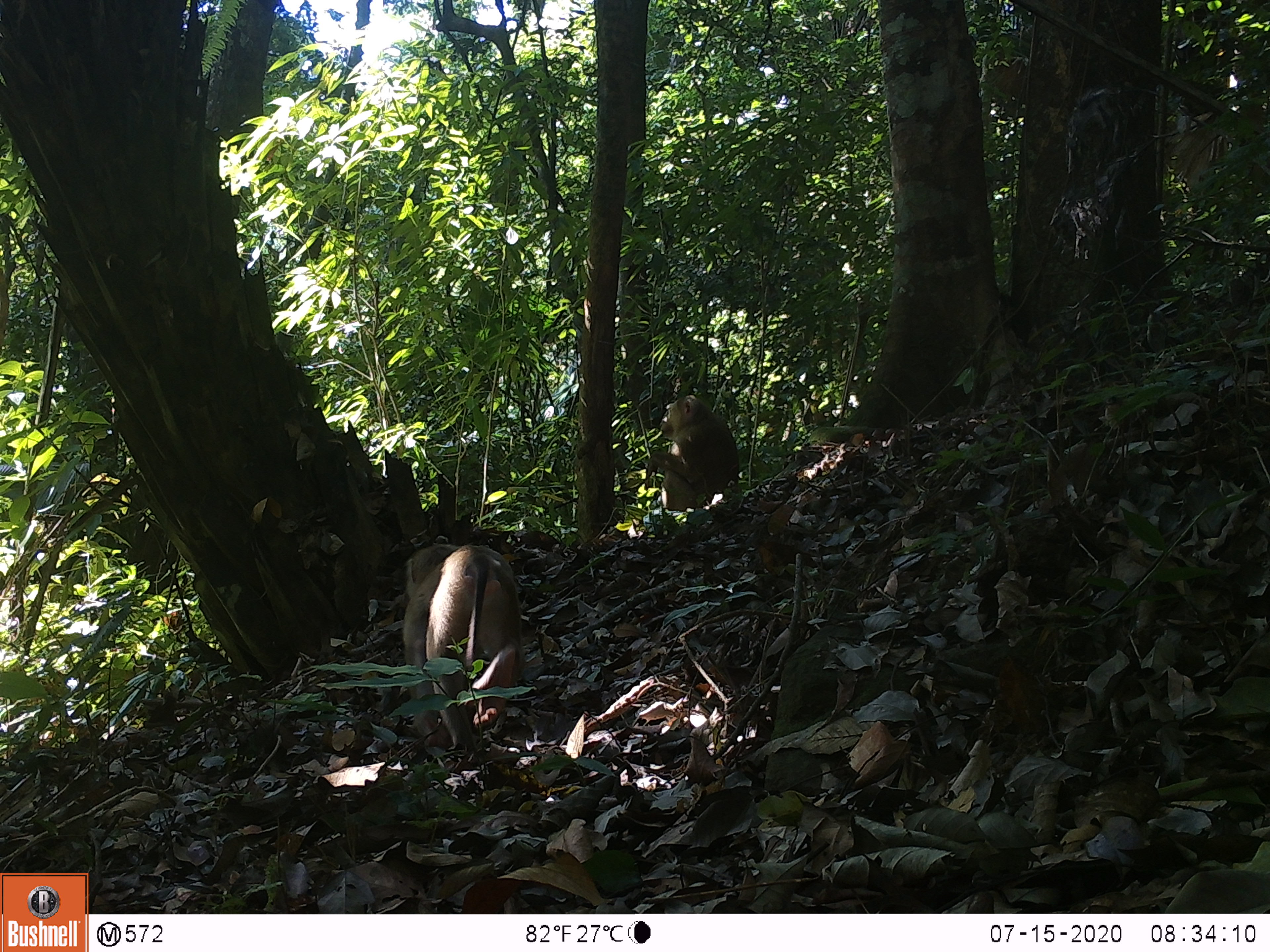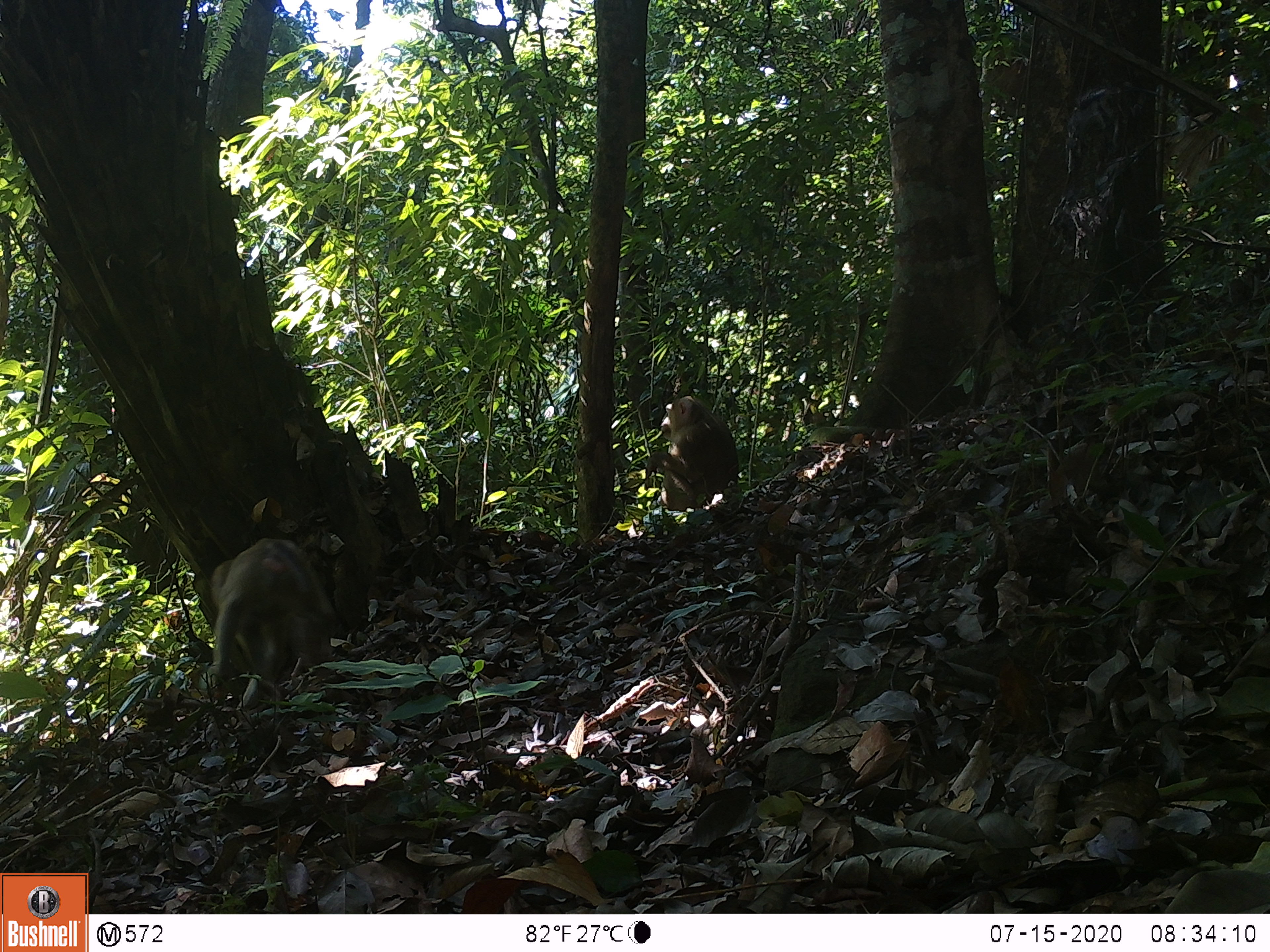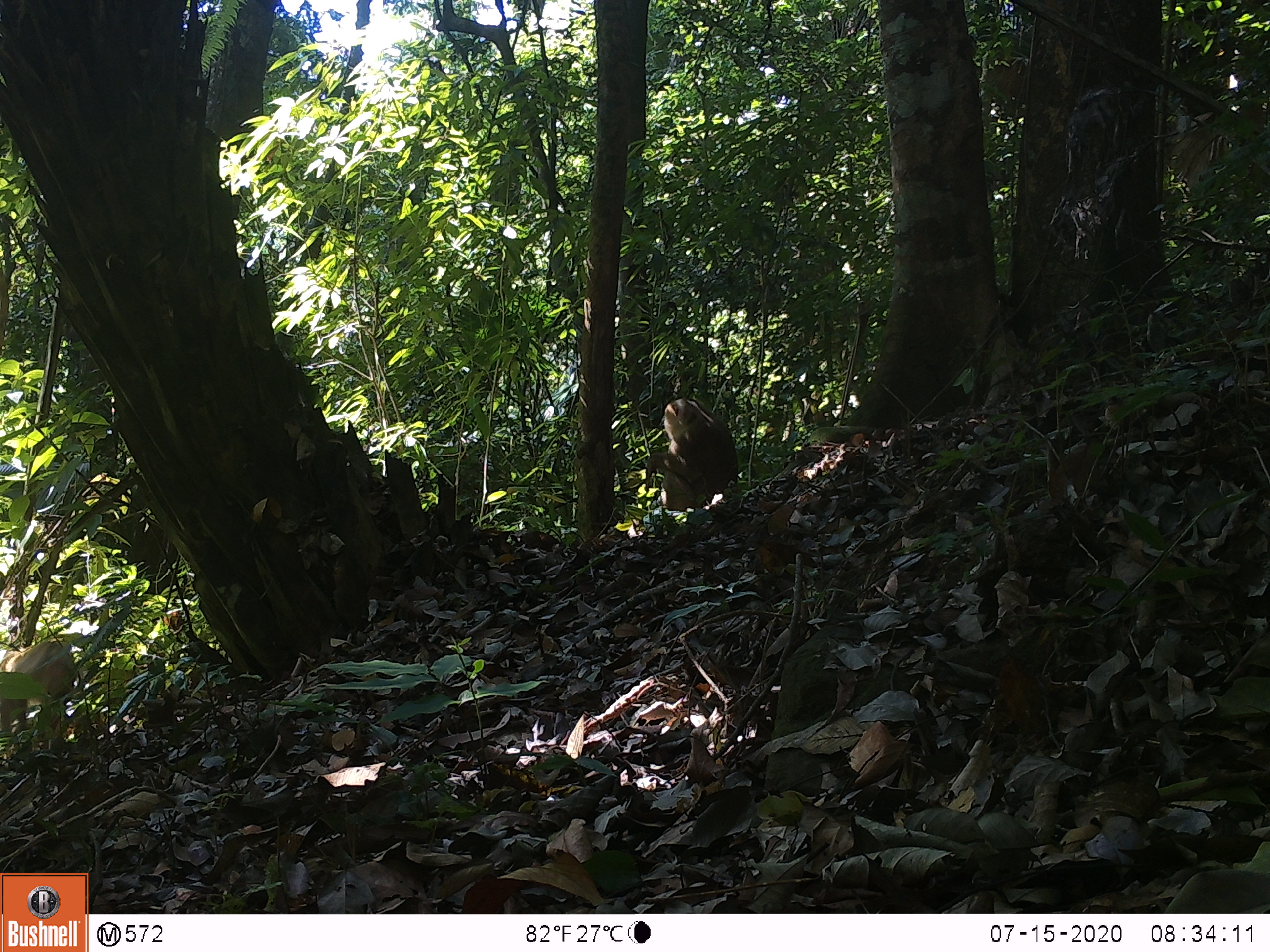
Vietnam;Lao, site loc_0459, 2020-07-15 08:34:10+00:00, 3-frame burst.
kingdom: Animalia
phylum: Chordata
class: Mammalia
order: Primates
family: Cercopithecidae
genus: Macaca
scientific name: Macaca nemestrina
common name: pig-tailed macaque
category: pig tailed macaque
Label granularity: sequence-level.